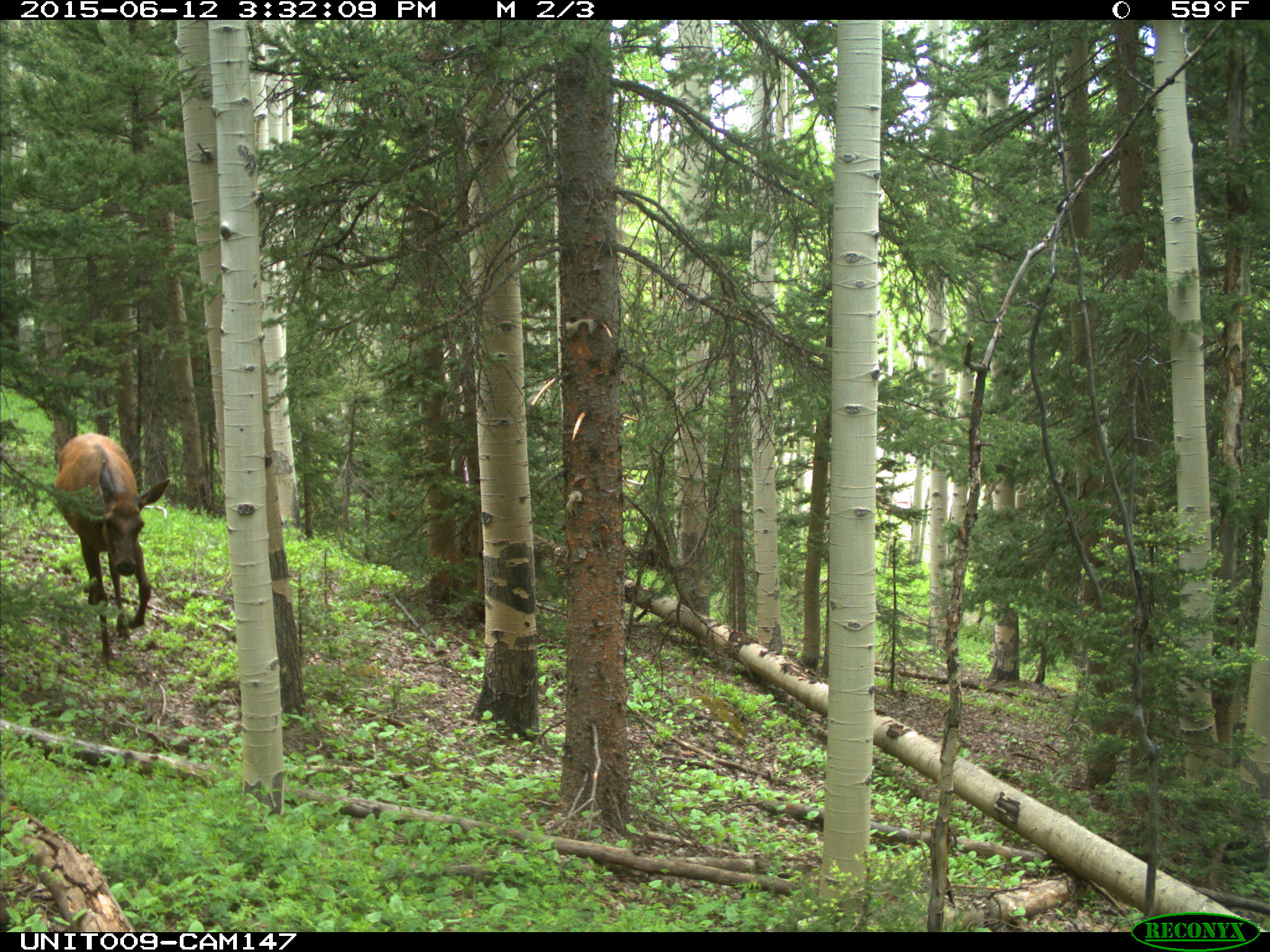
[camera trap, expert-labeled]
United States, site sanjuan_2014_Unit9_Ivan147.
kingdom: Animalia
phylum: Chordata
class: Mammalia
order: Artiodactyla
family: Cervidae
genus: Cervus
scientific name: Cervus elaphus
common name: red deer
Cervus elaphus (red deer).